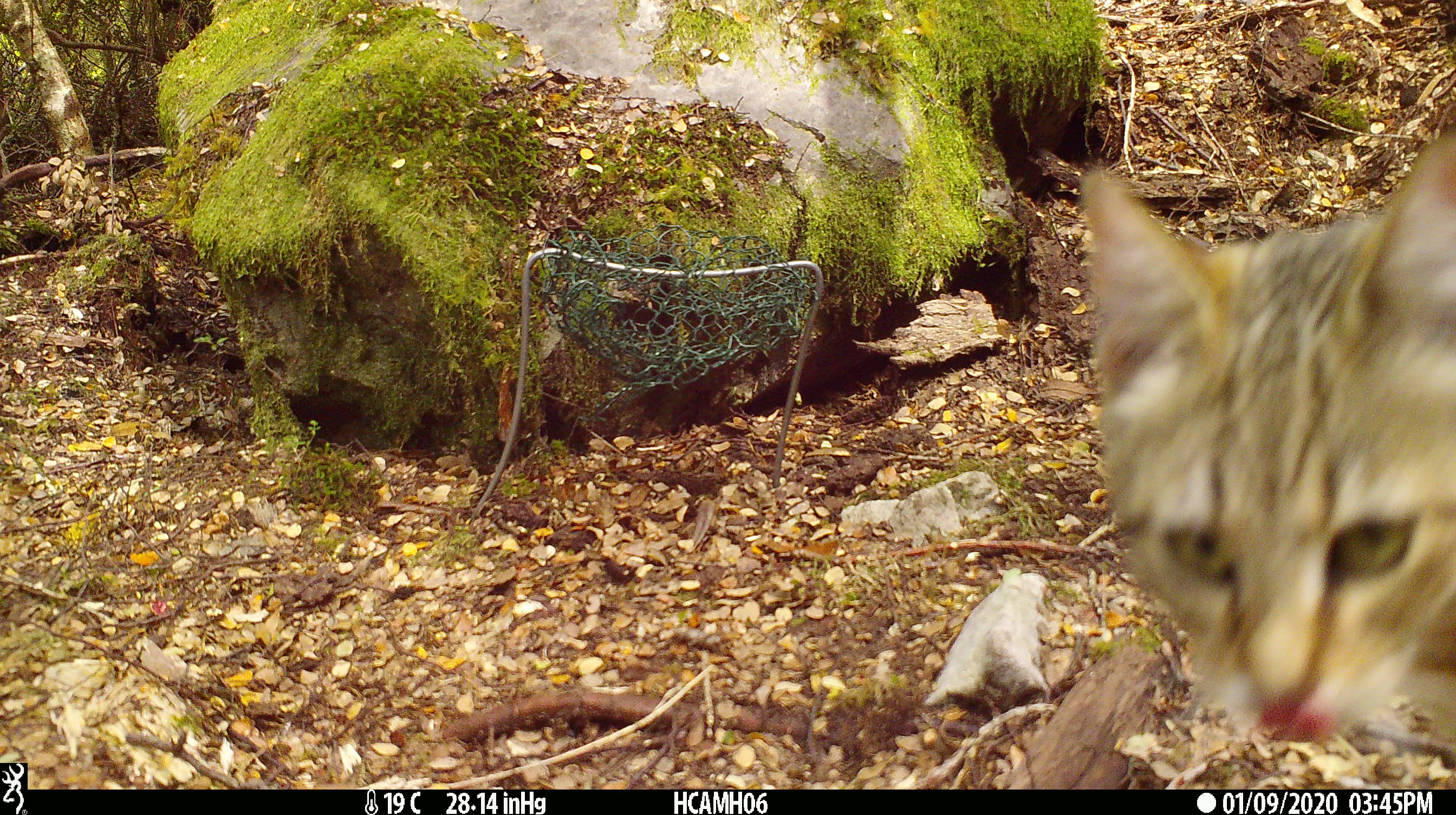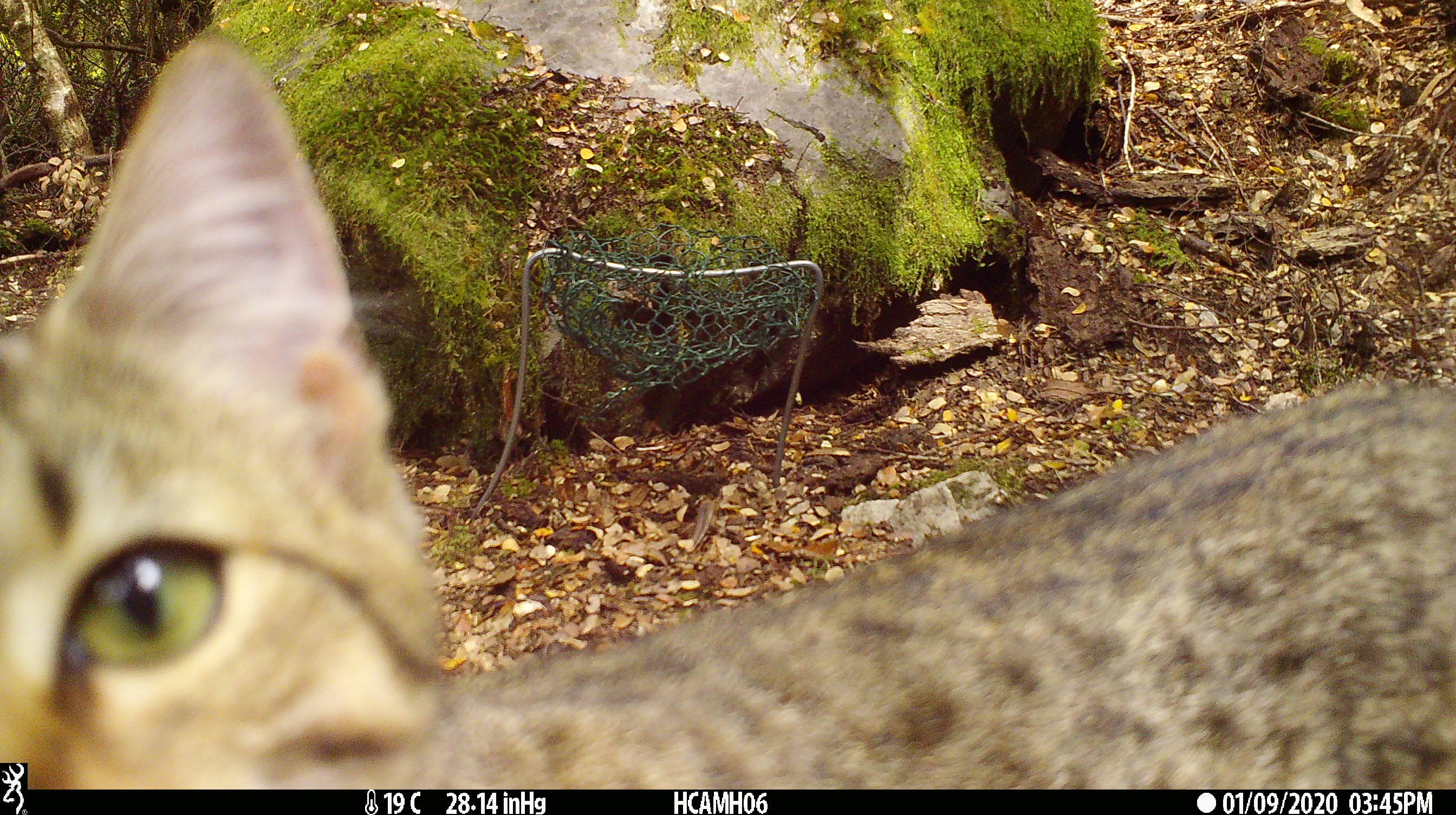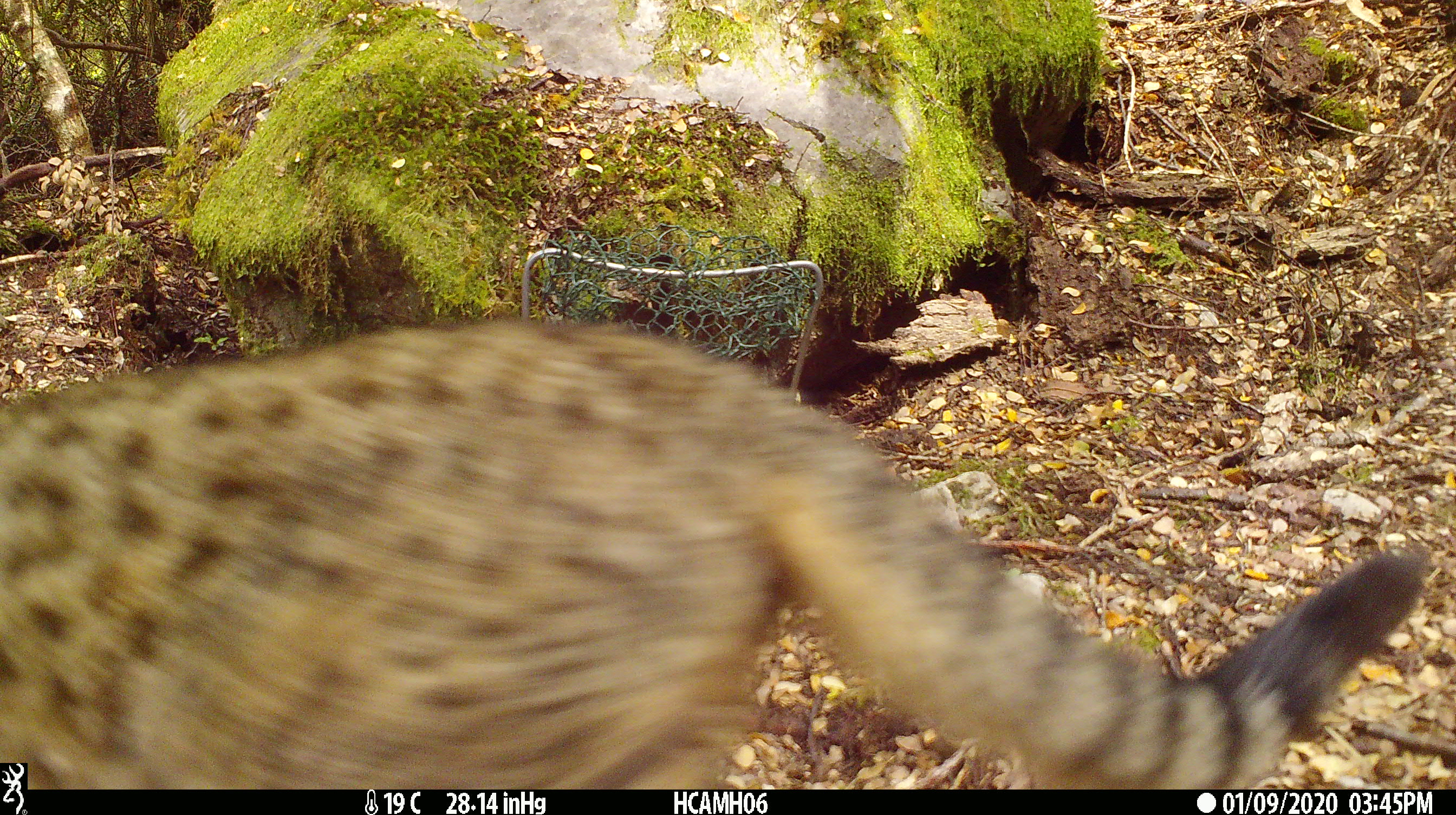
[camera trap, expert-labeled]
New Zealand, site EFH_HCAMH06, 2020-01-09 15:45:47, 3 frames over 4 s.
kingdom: Animalia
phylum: Chordata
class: Mammalia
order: Carnivora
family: Felidae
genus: Felis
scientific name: Felis catus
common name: domestic cat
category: cat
Cat (domestic cat) (Felis catus).